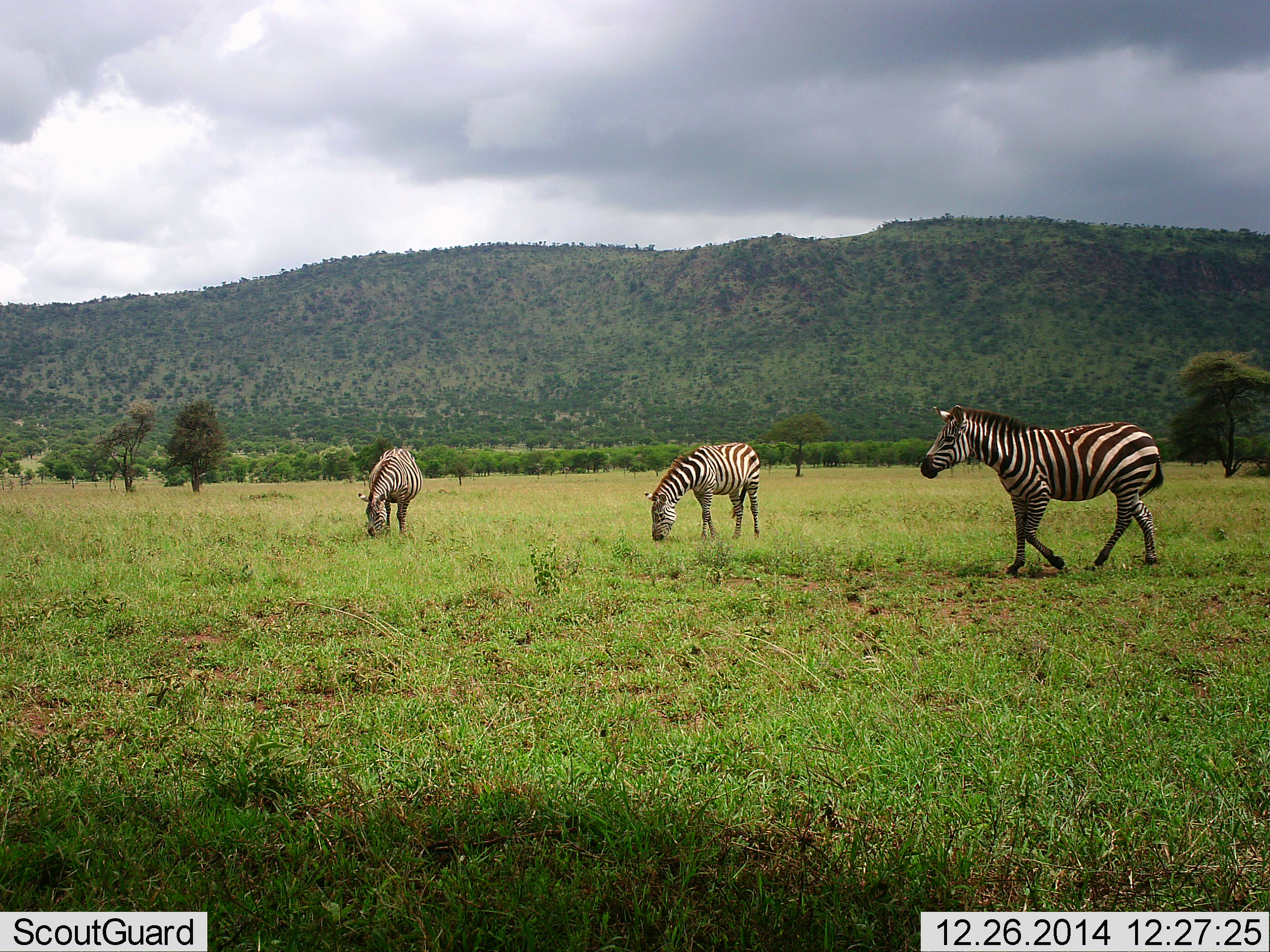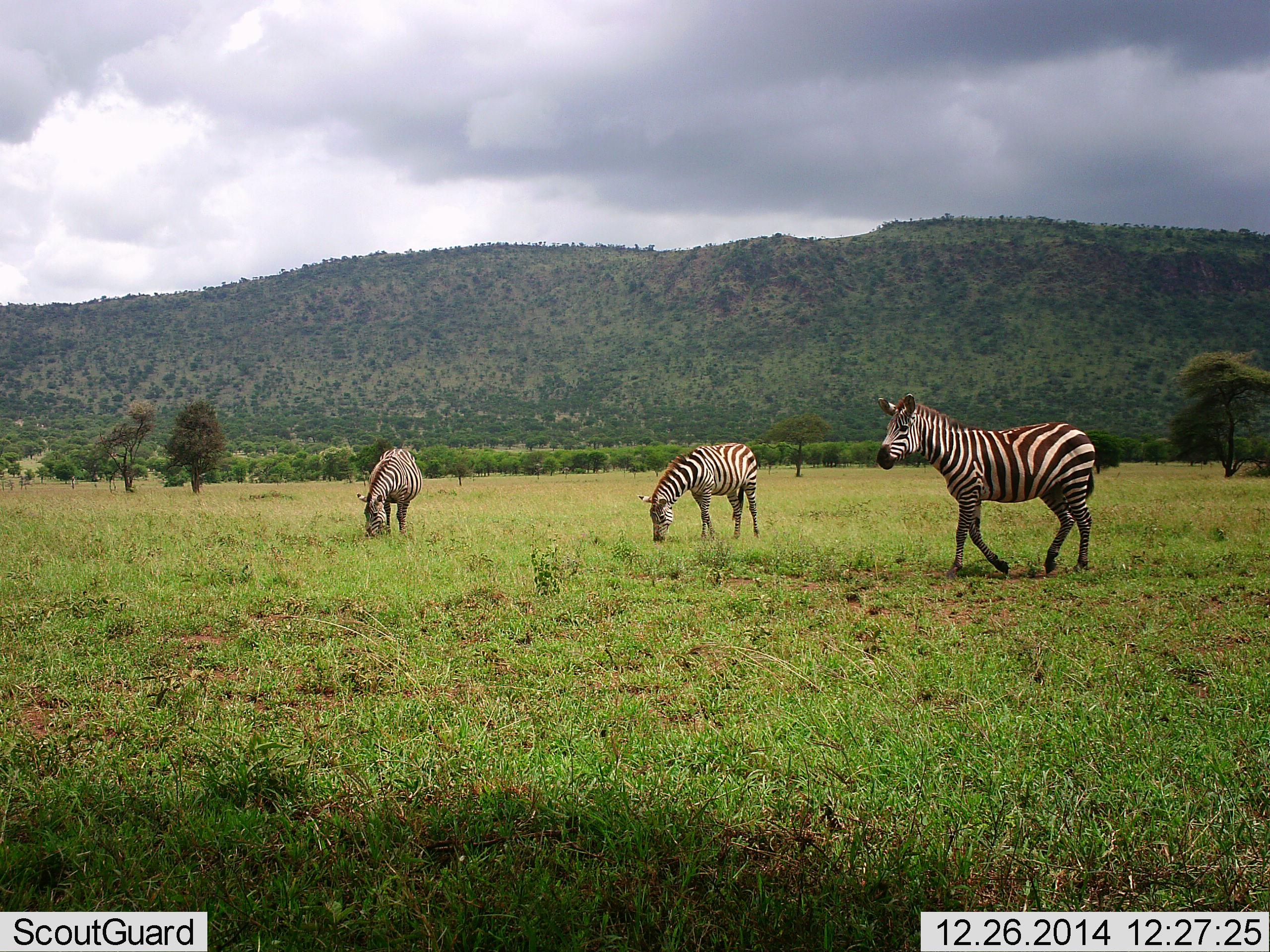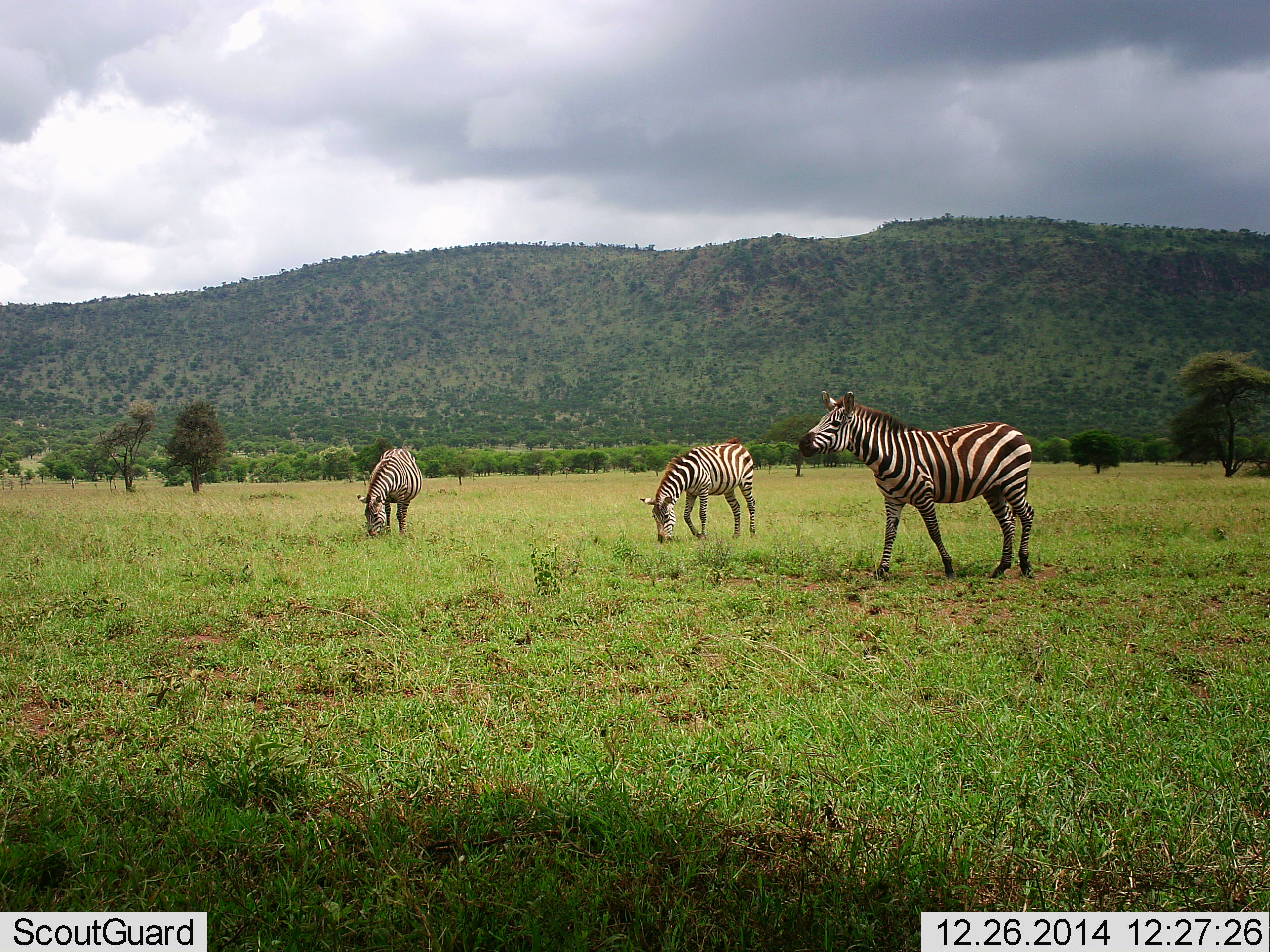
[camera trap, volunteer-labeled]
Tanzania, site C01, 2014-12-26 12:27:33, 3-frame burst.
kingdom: Animalia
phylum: Chordata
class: Mammalia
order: Perissodactyla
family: Equidae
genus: Equus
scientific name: Equus quagga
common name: plains zebra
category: zebra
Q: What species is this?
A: Zebra (plains zebra) (Equus quagga).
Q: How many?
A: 3.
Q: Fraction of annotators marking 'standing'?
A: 40%.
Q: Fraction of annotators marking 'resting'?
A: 0%.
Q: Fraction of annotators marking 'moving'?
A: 60%.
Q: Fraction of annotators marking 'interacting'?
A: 0%.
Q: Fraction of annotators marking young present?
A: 0%.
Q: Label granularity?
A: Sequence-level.